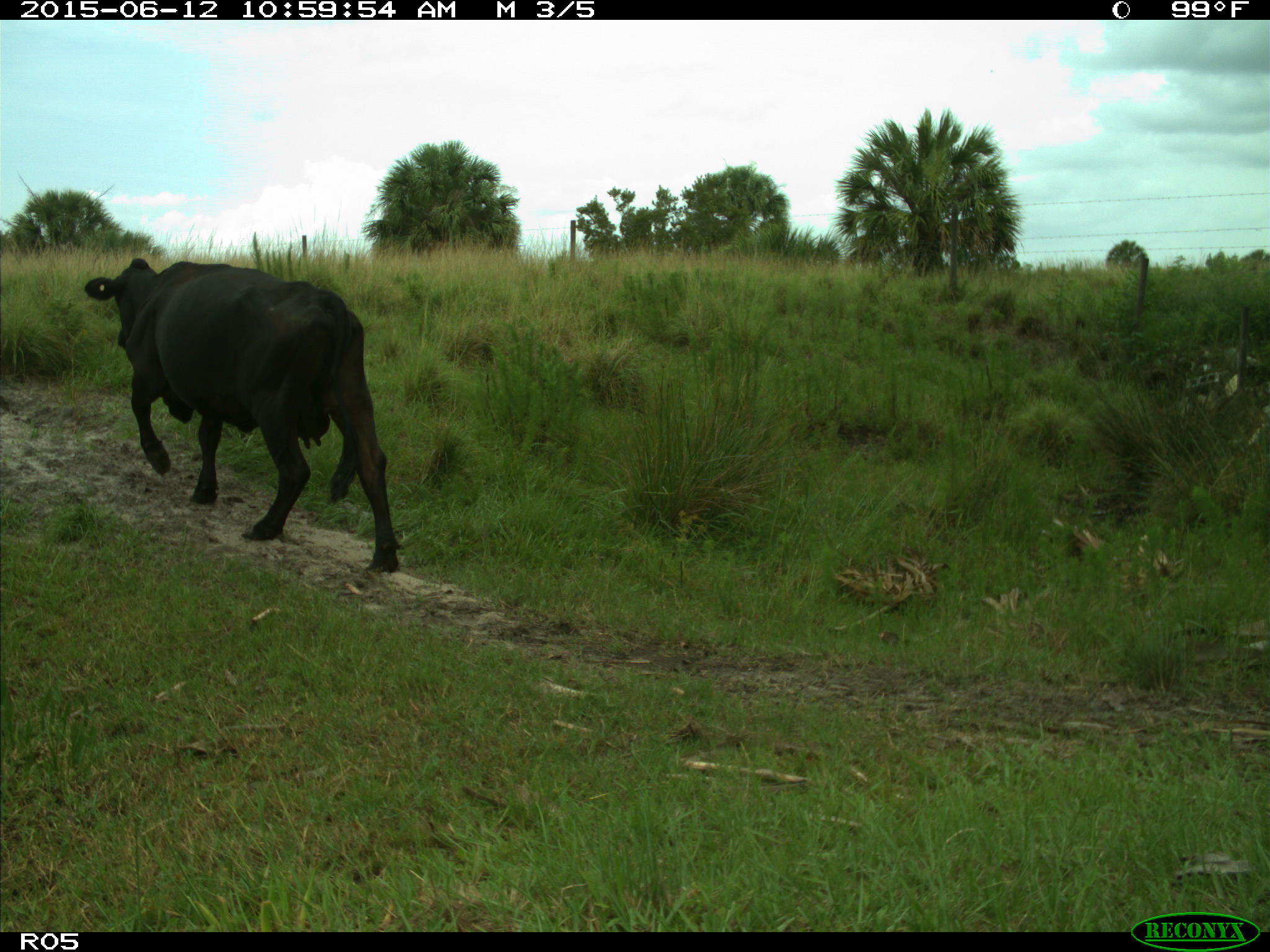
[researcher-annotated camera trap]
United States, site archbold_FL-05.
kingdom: Animalia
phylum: Chordata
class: Mammalia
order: Artiodactyla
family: Bovidae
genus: Bos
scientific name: Bos taurus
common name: domestic cow